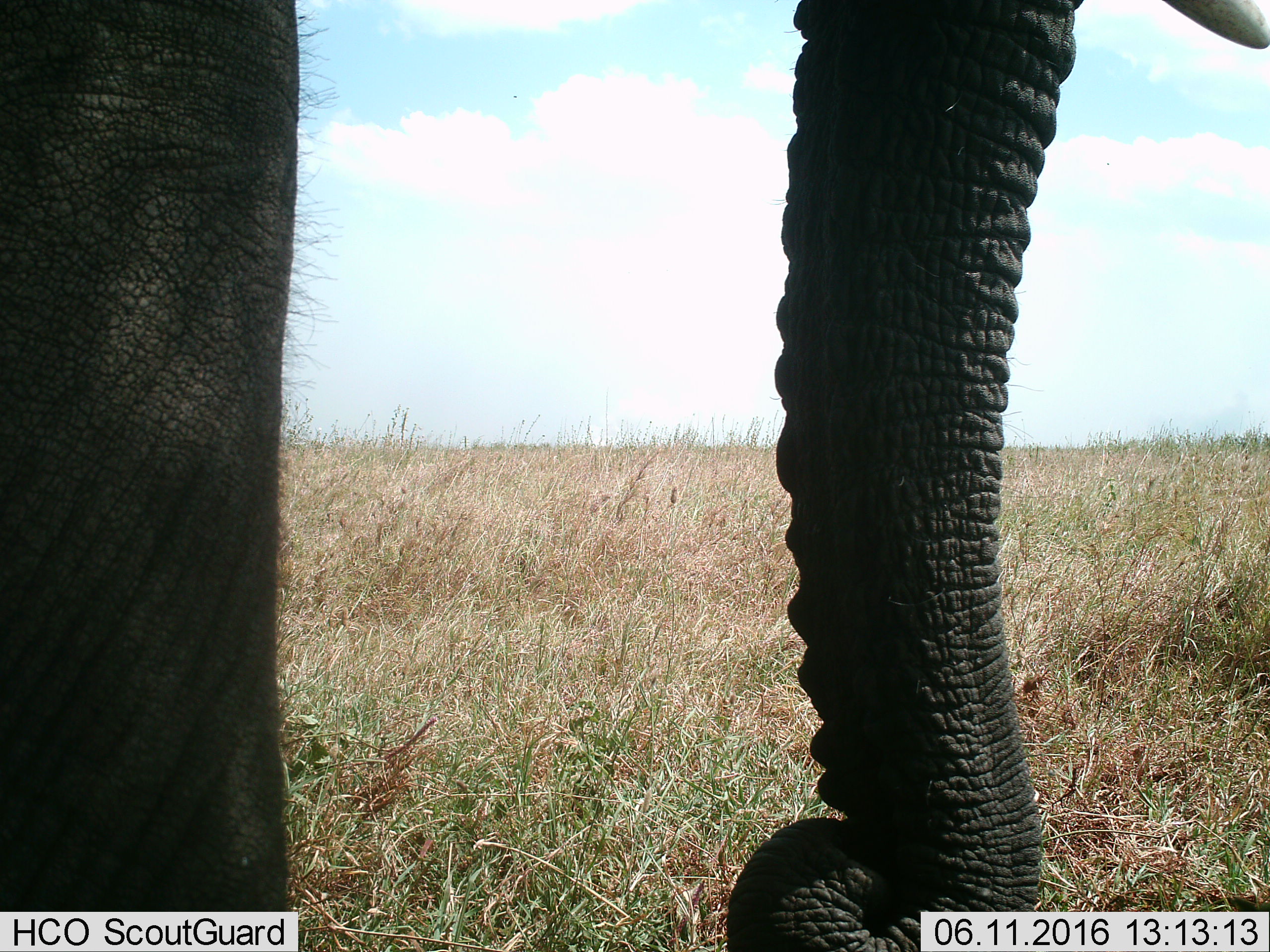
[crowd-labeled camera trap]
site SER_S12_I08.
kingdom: Animalia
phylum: Chordata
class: Mammalia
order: Proboscidea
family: Elephantidae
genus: Loxodonta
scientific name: Loxodonta africana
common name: african bush elephant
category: elephant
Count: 1.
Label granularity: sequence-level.